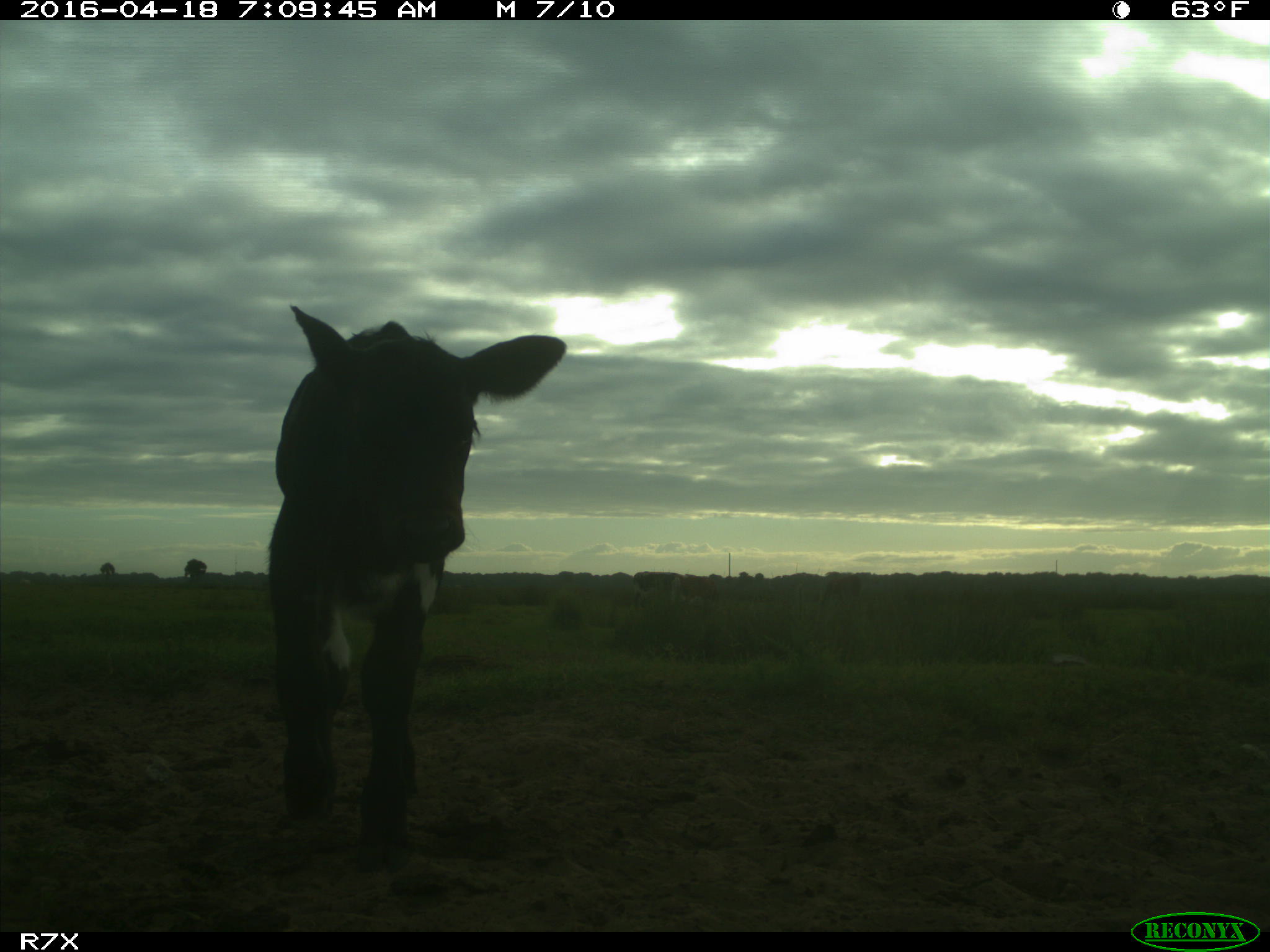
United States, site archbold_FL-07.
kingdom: Animalia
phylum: Chordata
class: Mammalia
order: Artiodactyla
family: Bovidae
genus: Bos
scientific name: Bos taurus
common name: domestic cow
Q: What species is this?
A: Bos taurus (domestic cow).